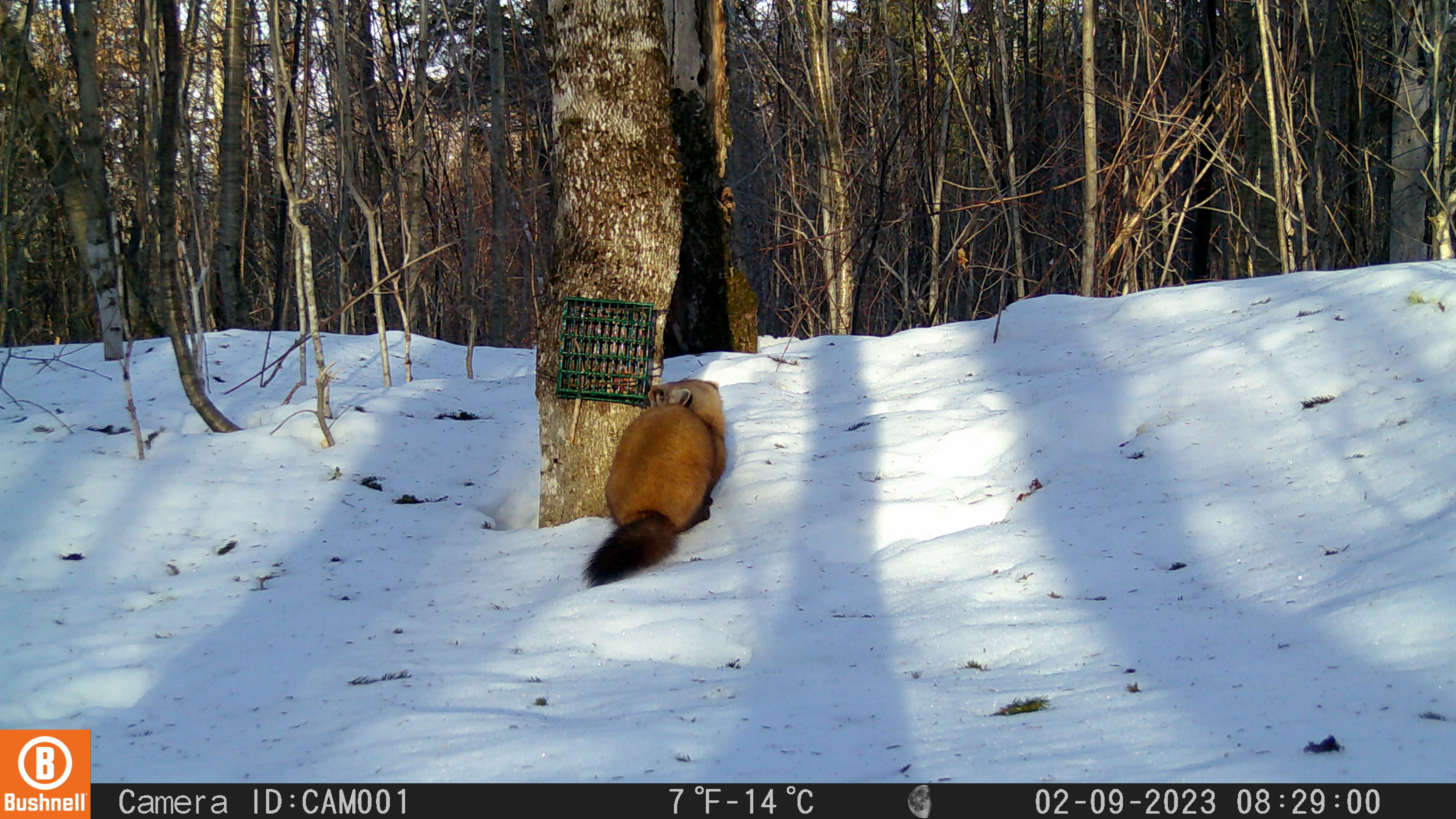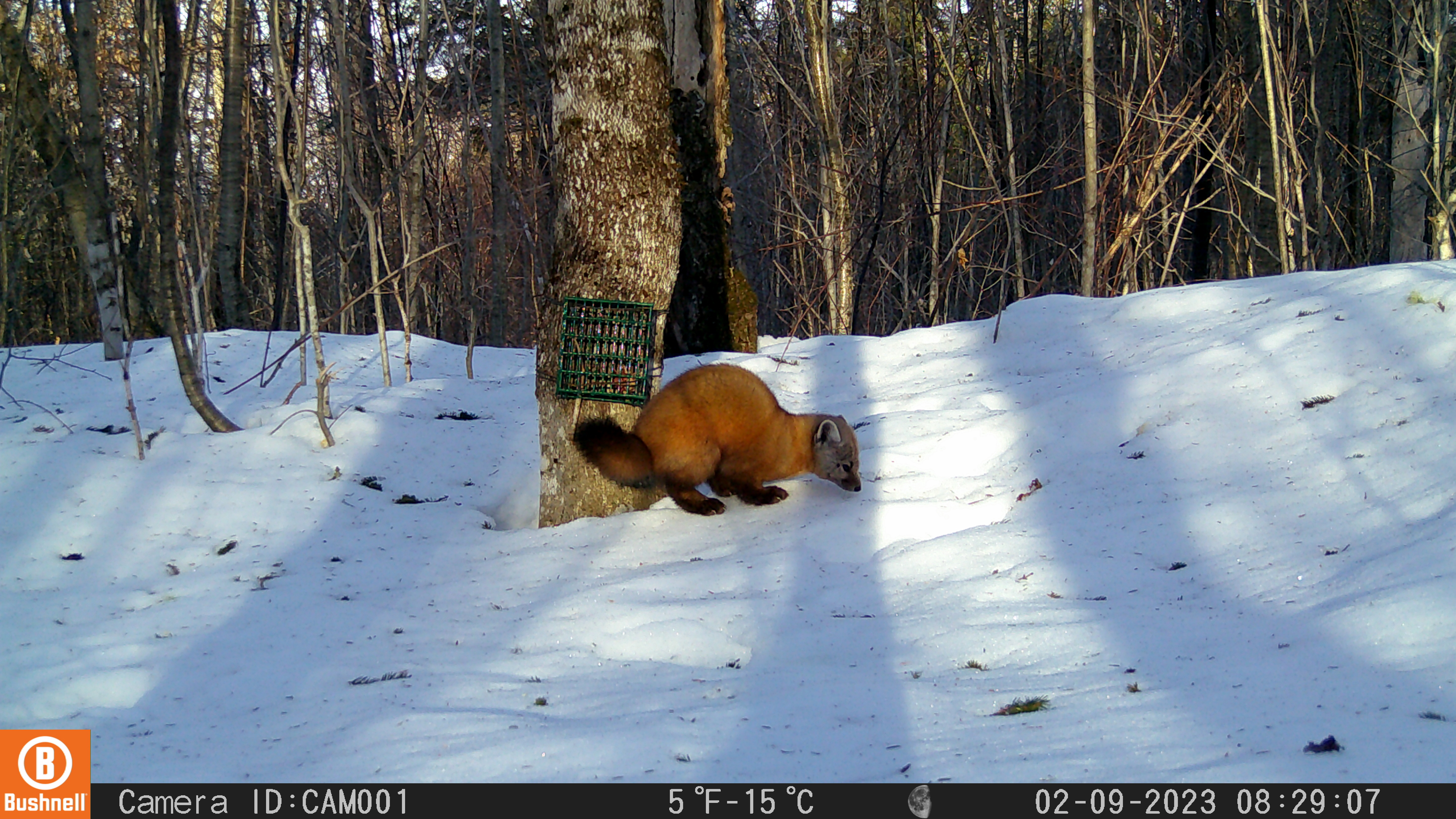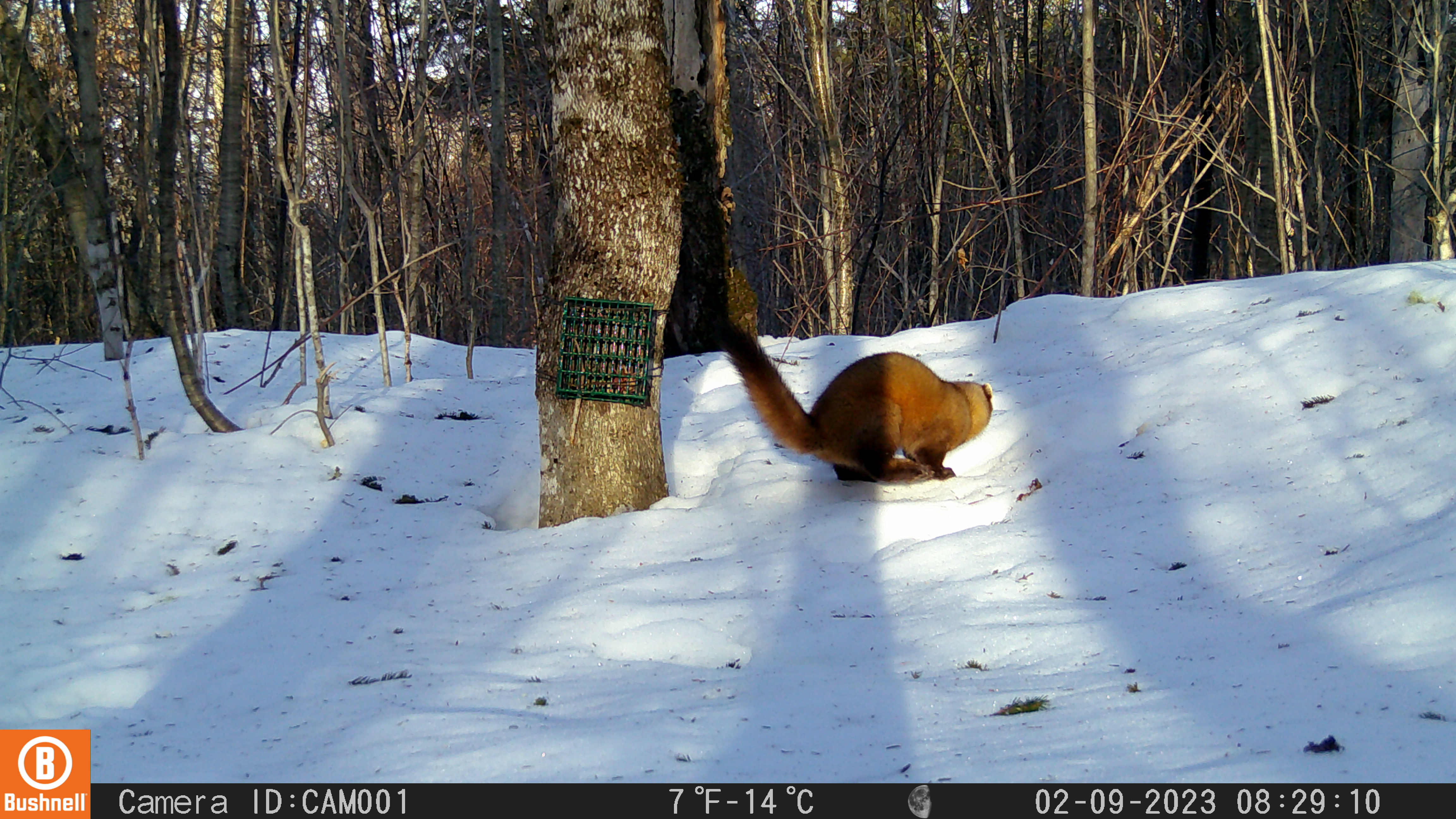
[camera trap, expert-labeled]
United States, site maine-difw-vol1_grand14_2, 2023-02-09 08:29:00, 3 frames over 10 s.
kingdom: Animalia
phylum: Chordata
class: Mammalia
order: Carnivora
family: Mustelidae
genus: Martes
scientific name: Martes americana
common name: american marten